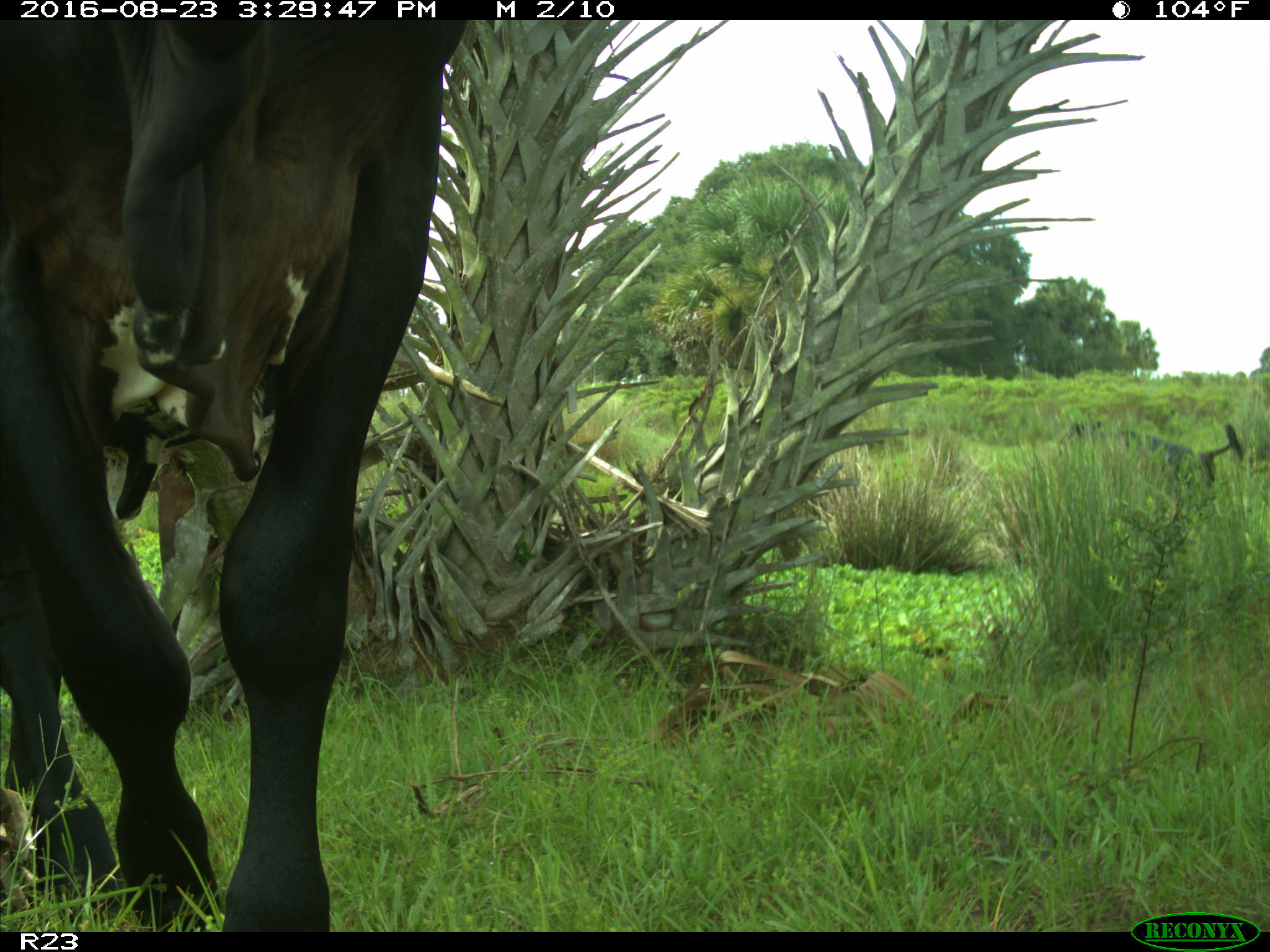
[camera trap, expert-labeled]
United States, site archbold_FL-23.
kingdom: Animalia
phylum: Chordata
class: Mammalia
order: Artiodactyla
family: Bovidae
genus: Bos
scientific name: Bos taurus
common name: domestic cow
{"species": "Bos taurus (domestic cow)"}